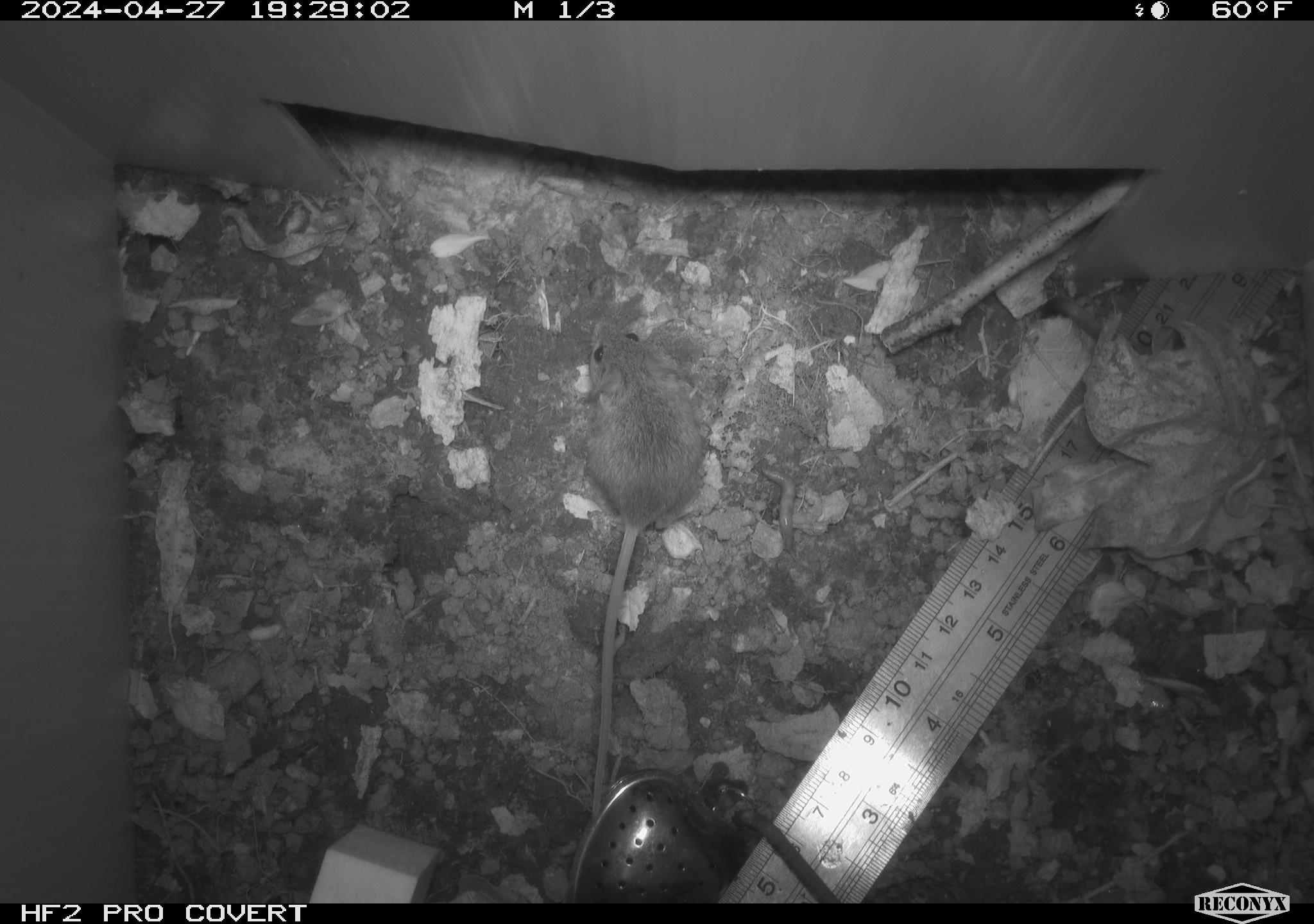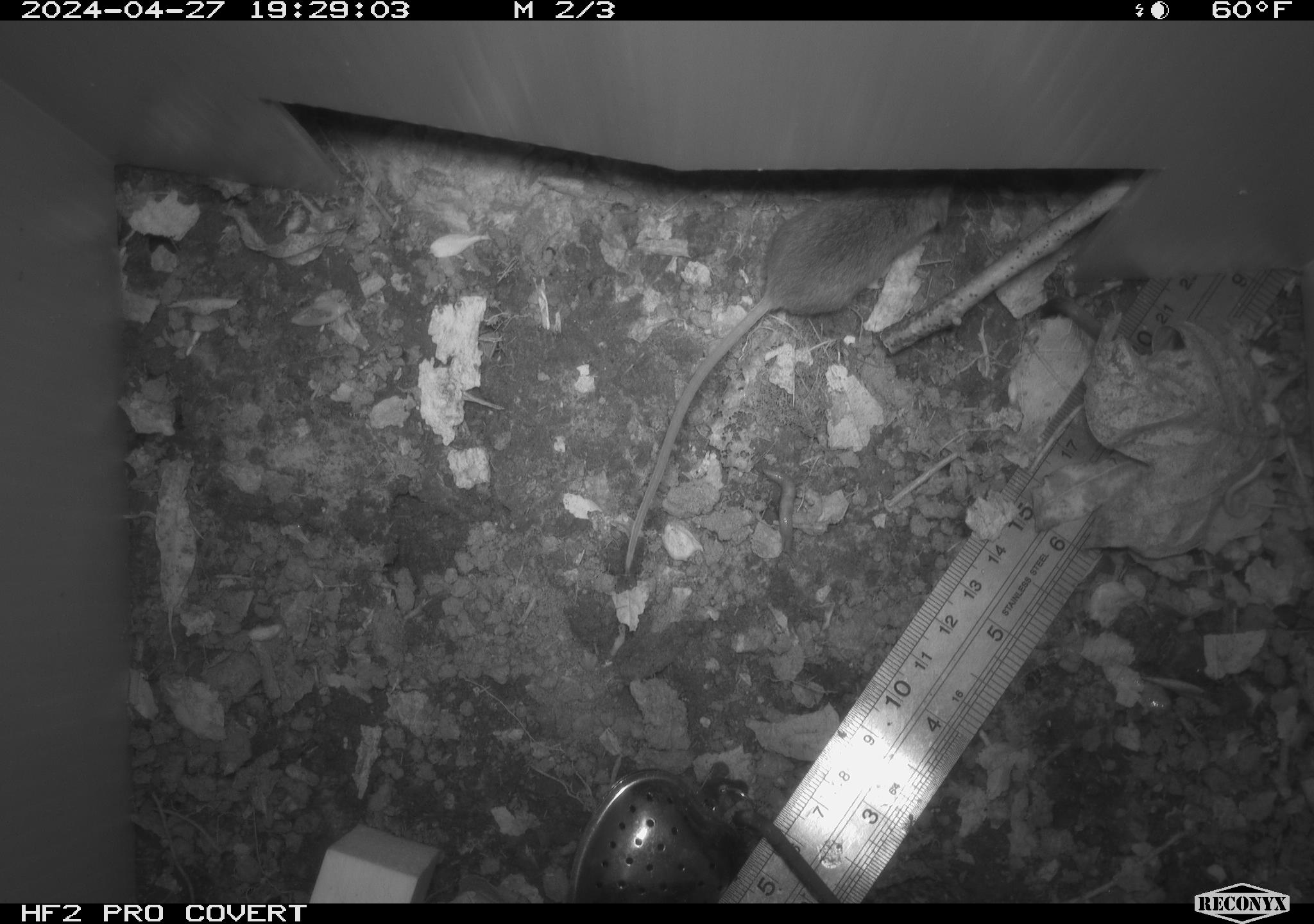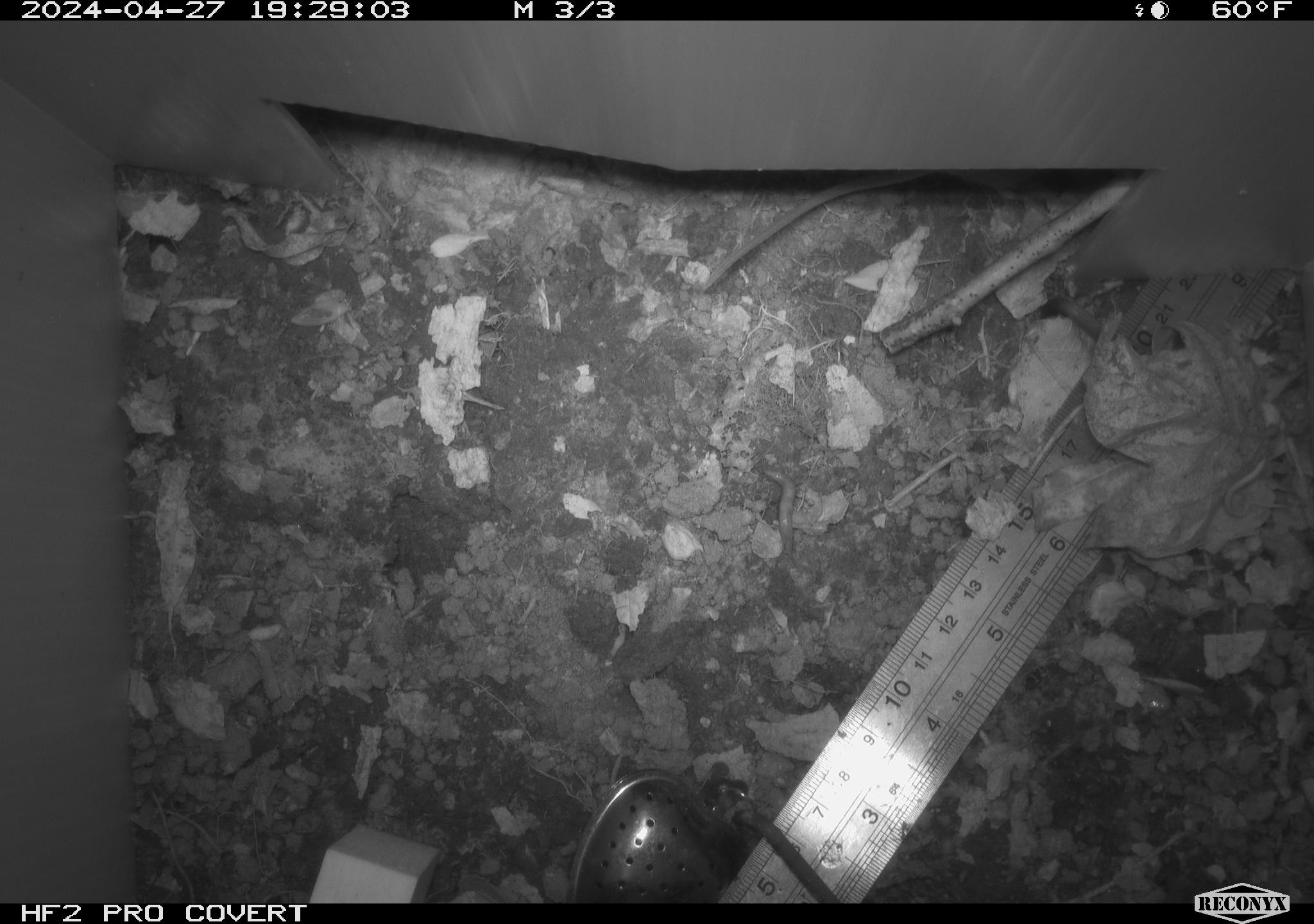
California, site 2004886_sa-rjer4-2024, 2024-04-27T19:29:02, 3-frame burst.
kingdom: Animalia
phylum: Chordata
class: Mammalia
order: Rodentia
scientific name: Rodentia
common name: mouse species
Mouse species (Rodentia).